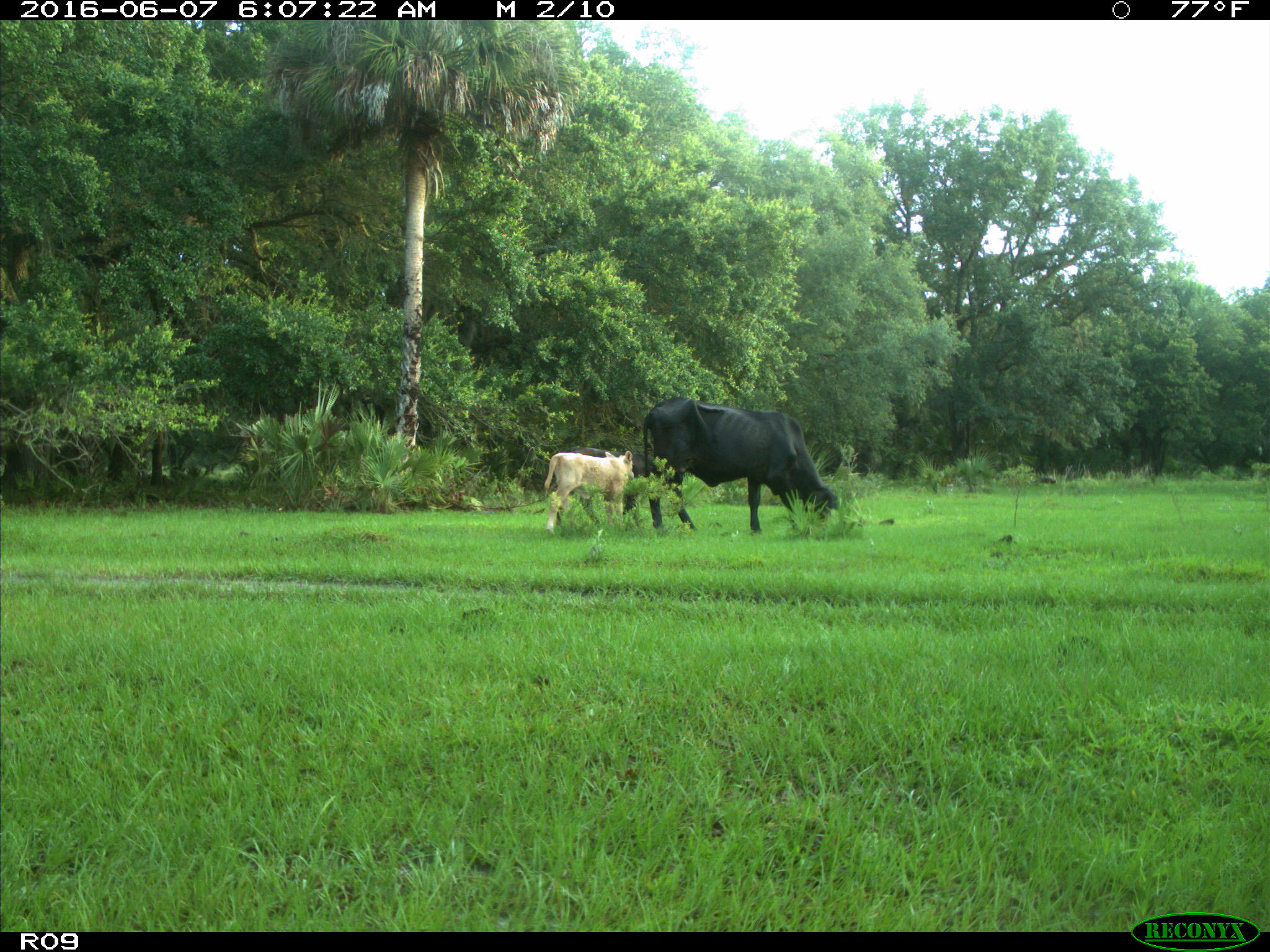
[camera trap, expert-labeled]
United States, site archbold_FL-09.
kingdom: Animalia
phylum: Chordata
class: Mammalia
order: Artiodactyla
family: Bovidae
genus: Bos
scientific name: Bos taurus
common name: domestic cow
Bos taurus (domestic cow).